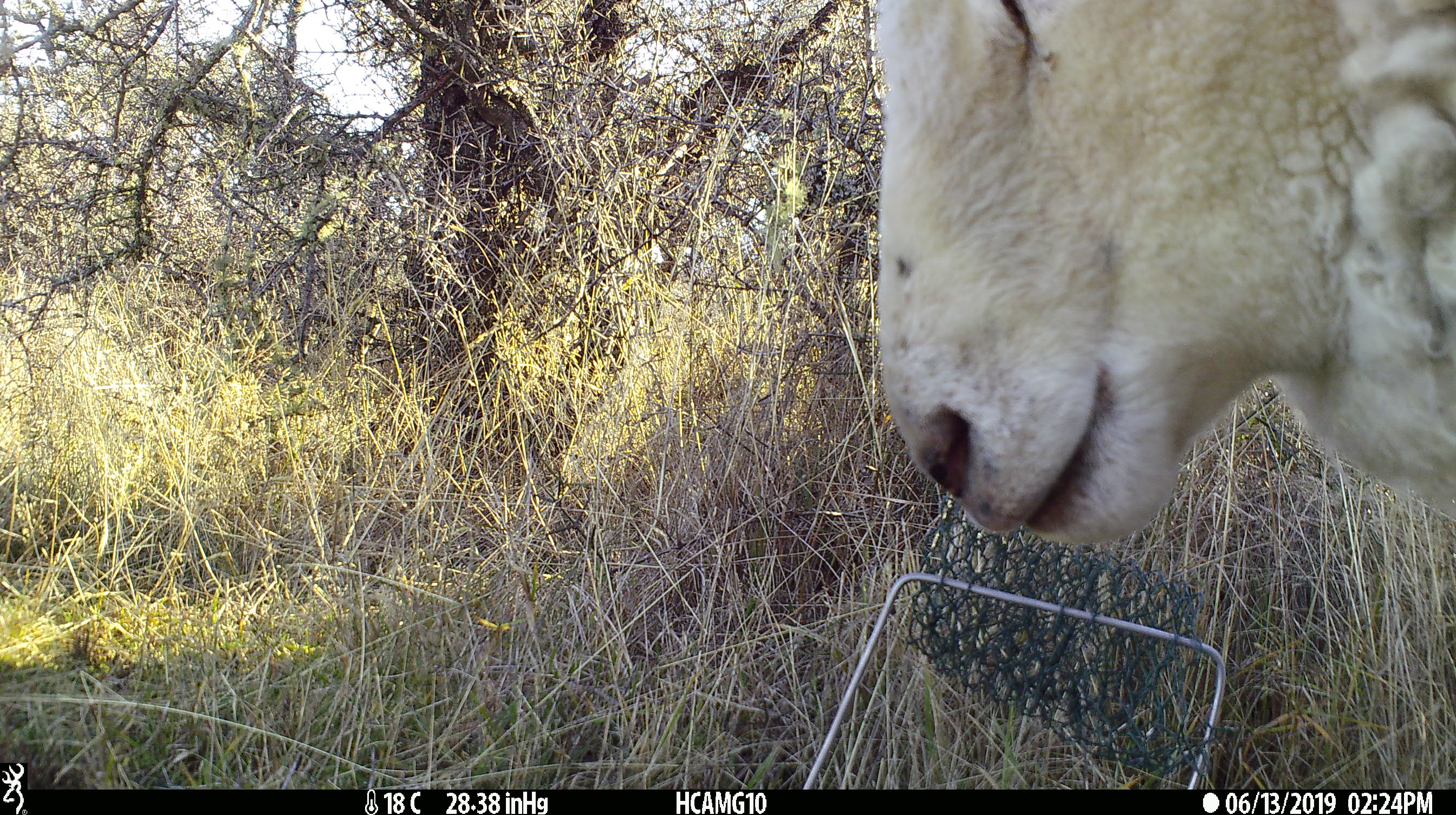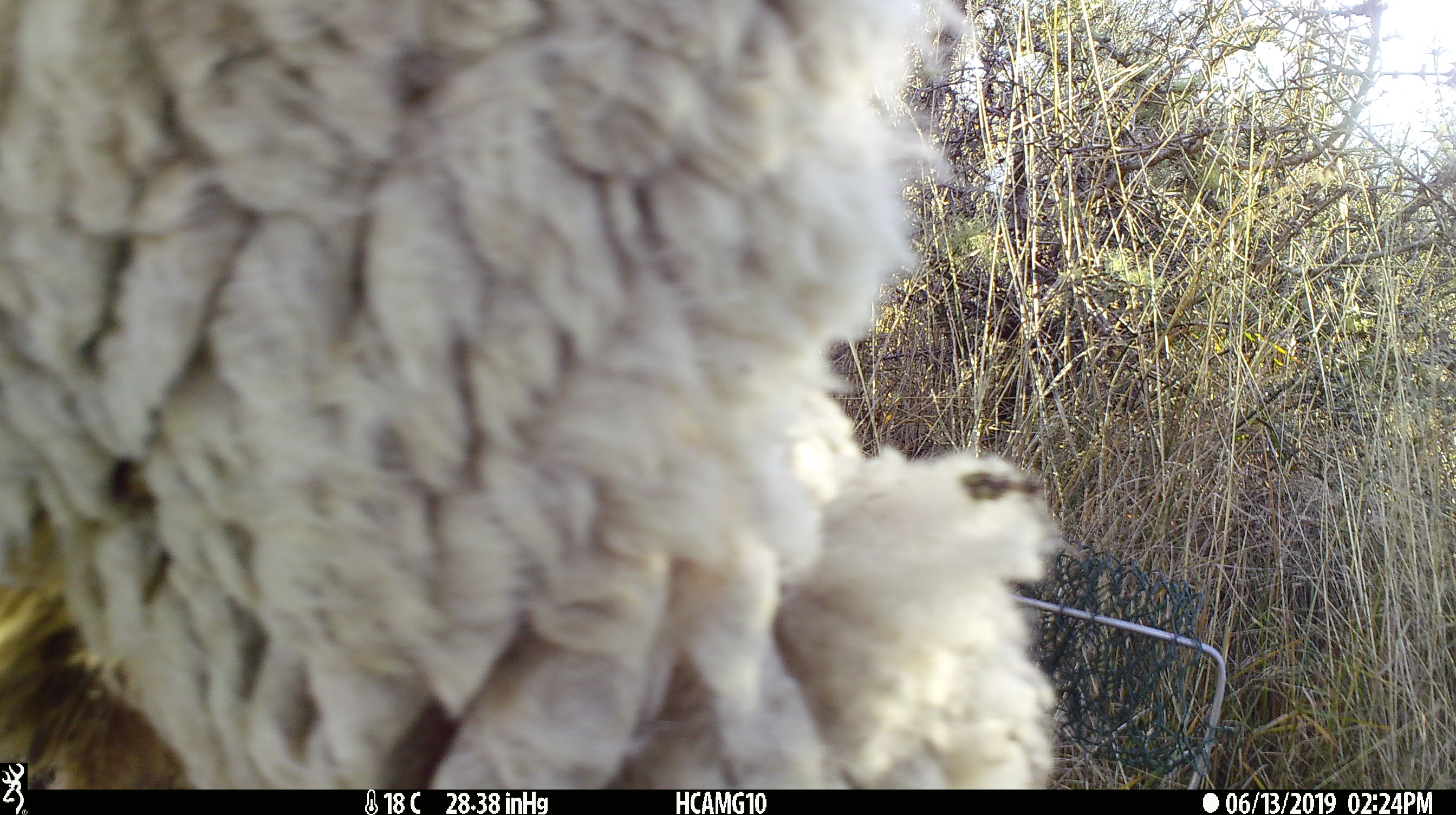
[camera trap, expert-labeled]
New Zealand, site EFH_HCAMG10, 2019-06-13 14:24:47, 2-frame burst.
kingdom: Animalia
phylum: Chordata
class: Mammalia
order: Artiodactyla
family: Bovidae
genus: Ovis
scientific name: Ovis aries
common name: domestic sheep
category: sheep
Sheep (domestic sheep) (Ovis aries).